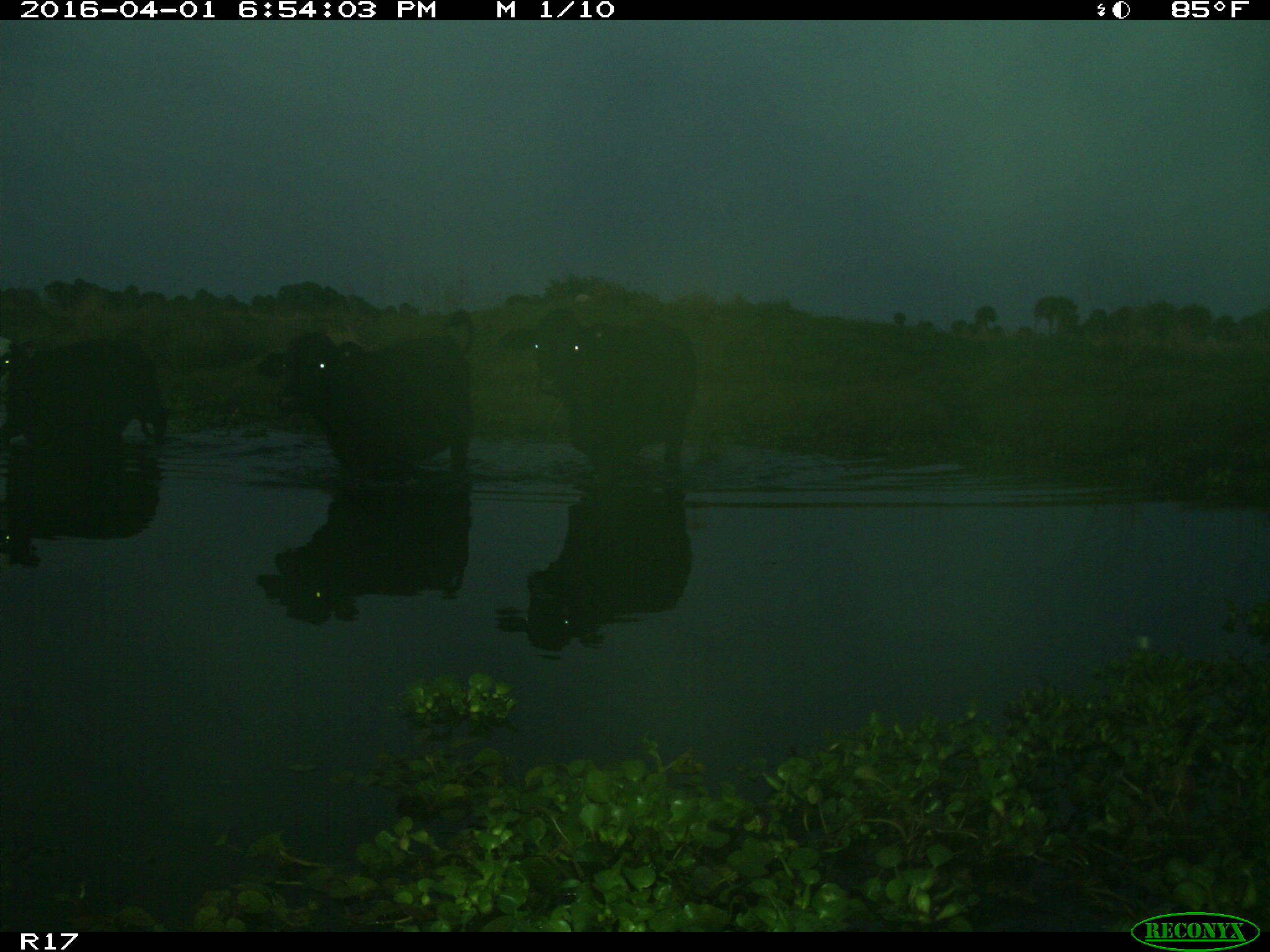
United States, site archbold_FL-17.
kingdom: Animalia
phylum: Chordata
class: Mammalia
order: Artiodactyla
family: Bovidae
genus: Bos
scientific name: Bos taurus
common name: domestic cow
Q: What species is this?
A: Bos taurus (domestic cow).